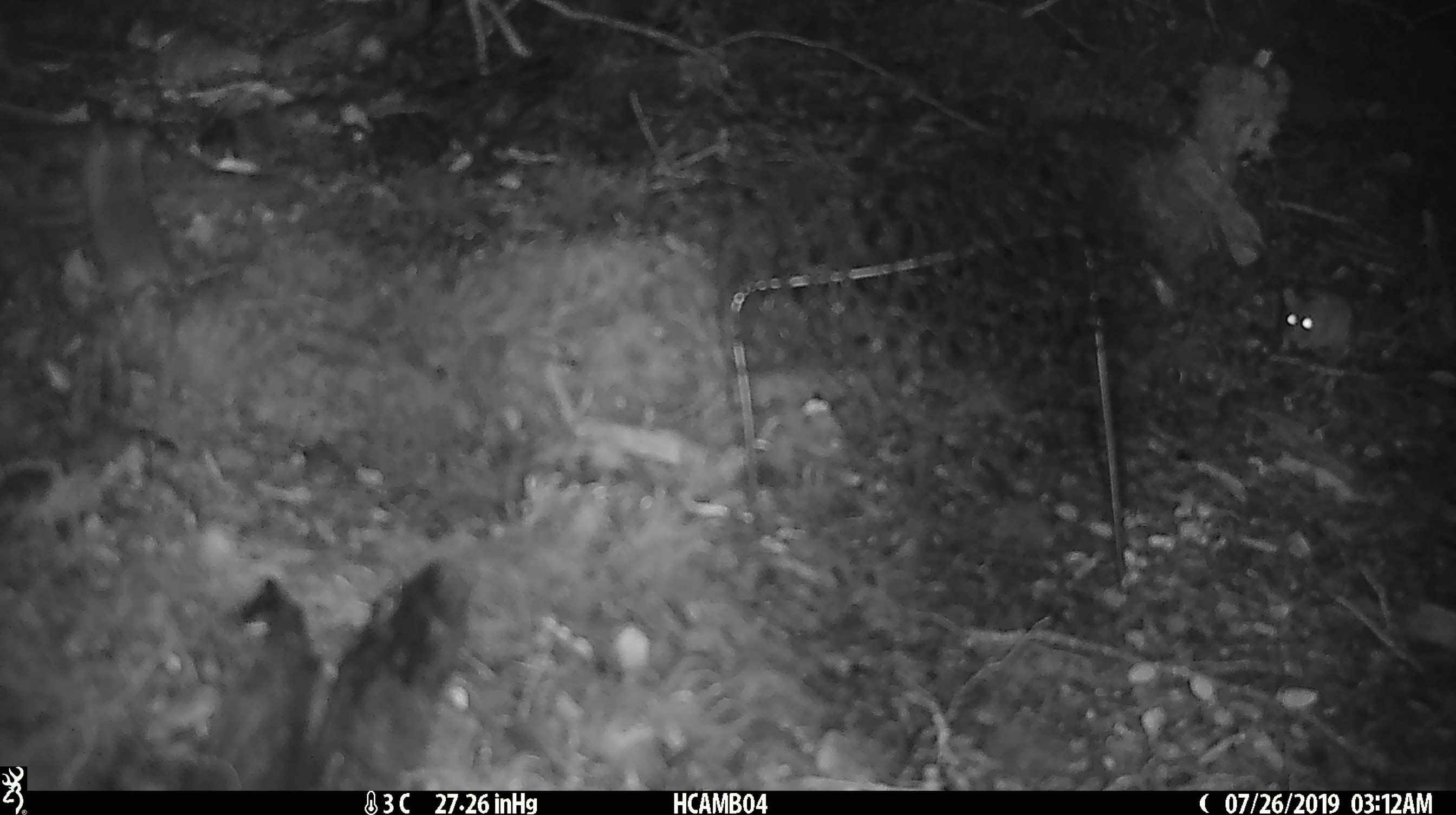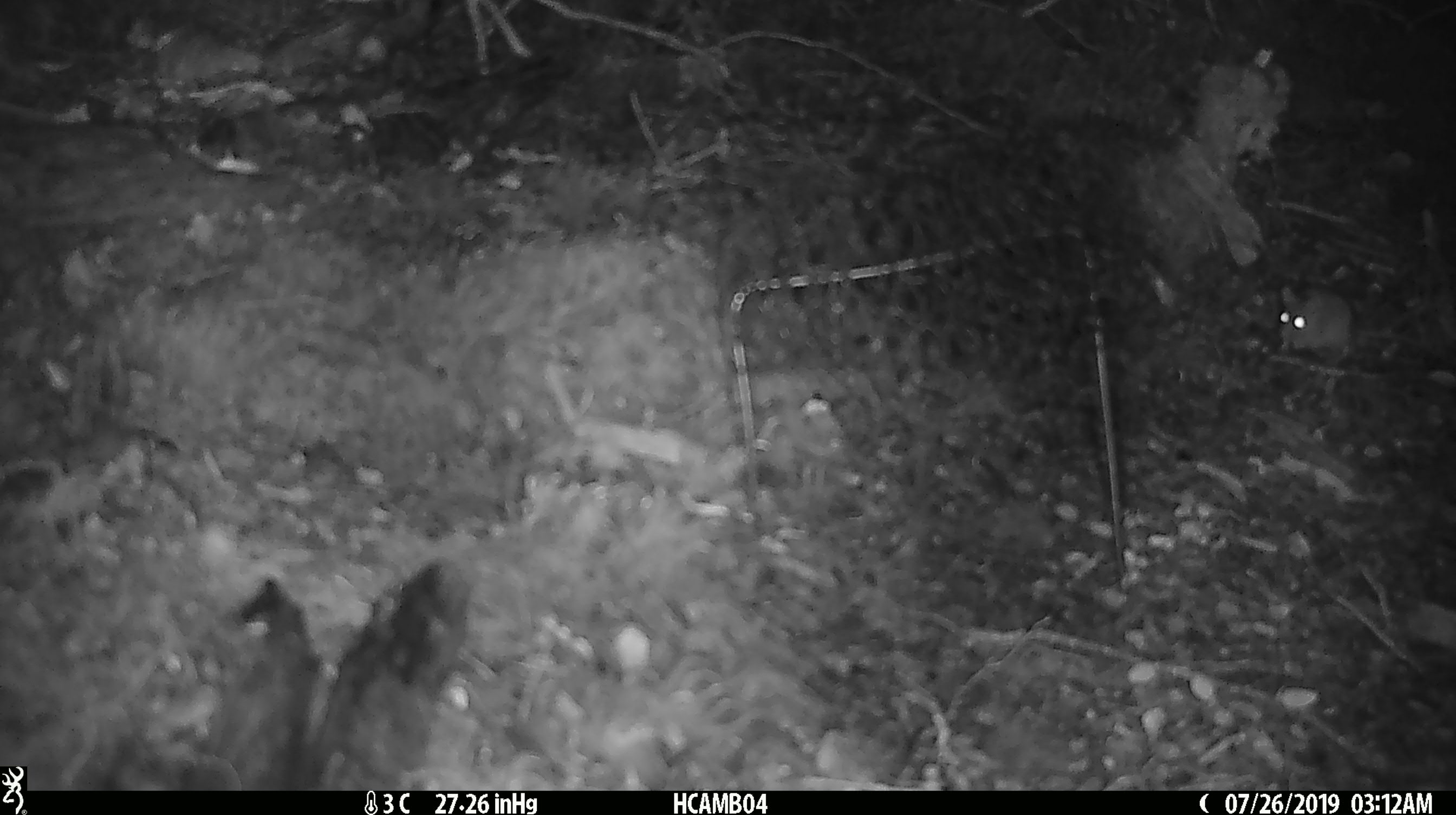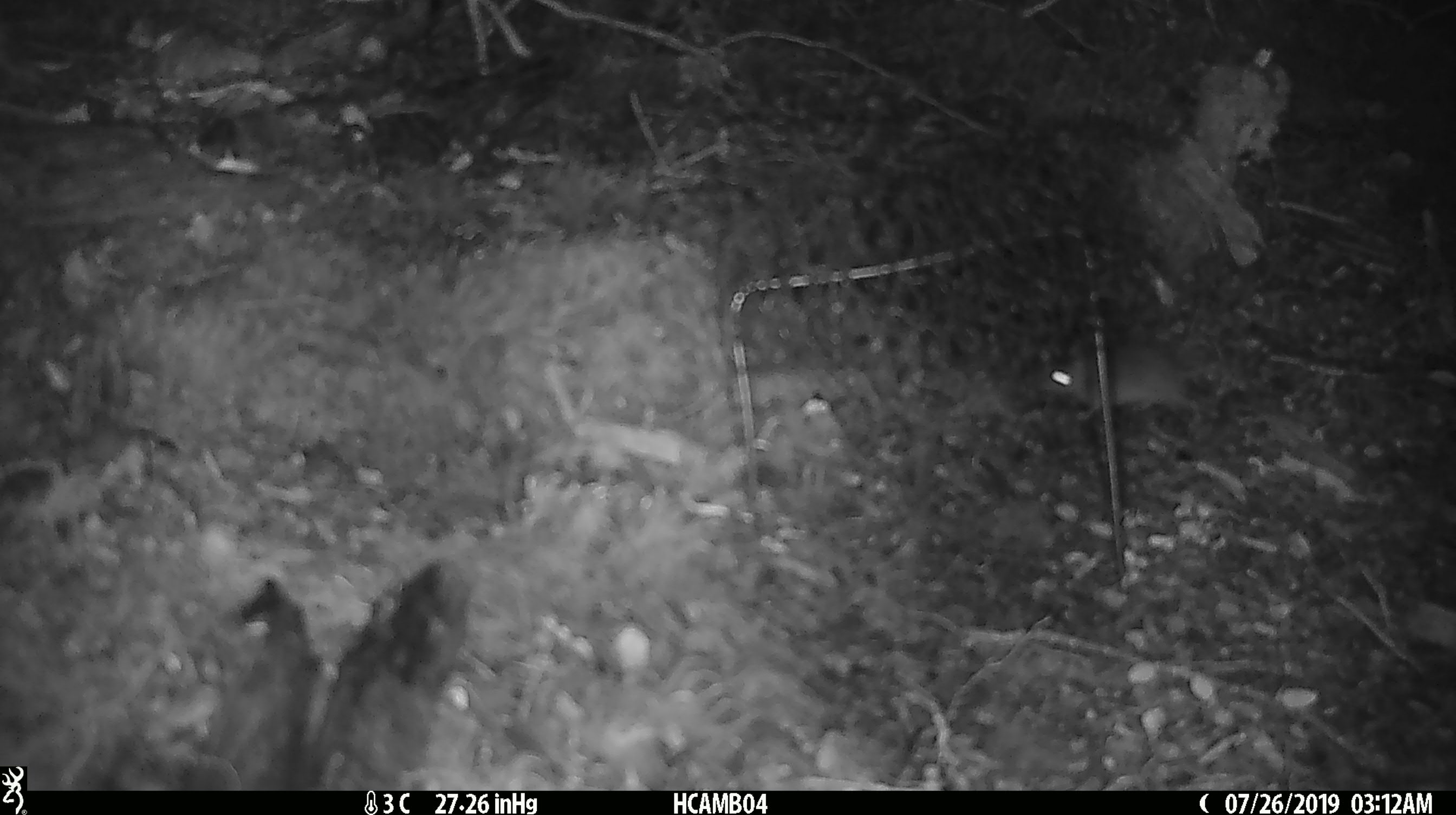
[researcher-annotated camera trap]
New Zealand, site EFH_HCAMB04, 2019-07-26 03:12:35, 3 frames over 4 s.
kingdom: Animalia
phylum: Chordata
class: Mammalia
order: Rodentia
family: Muridae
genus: Mus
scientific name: Mus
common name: mouse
Mouse (Mus).